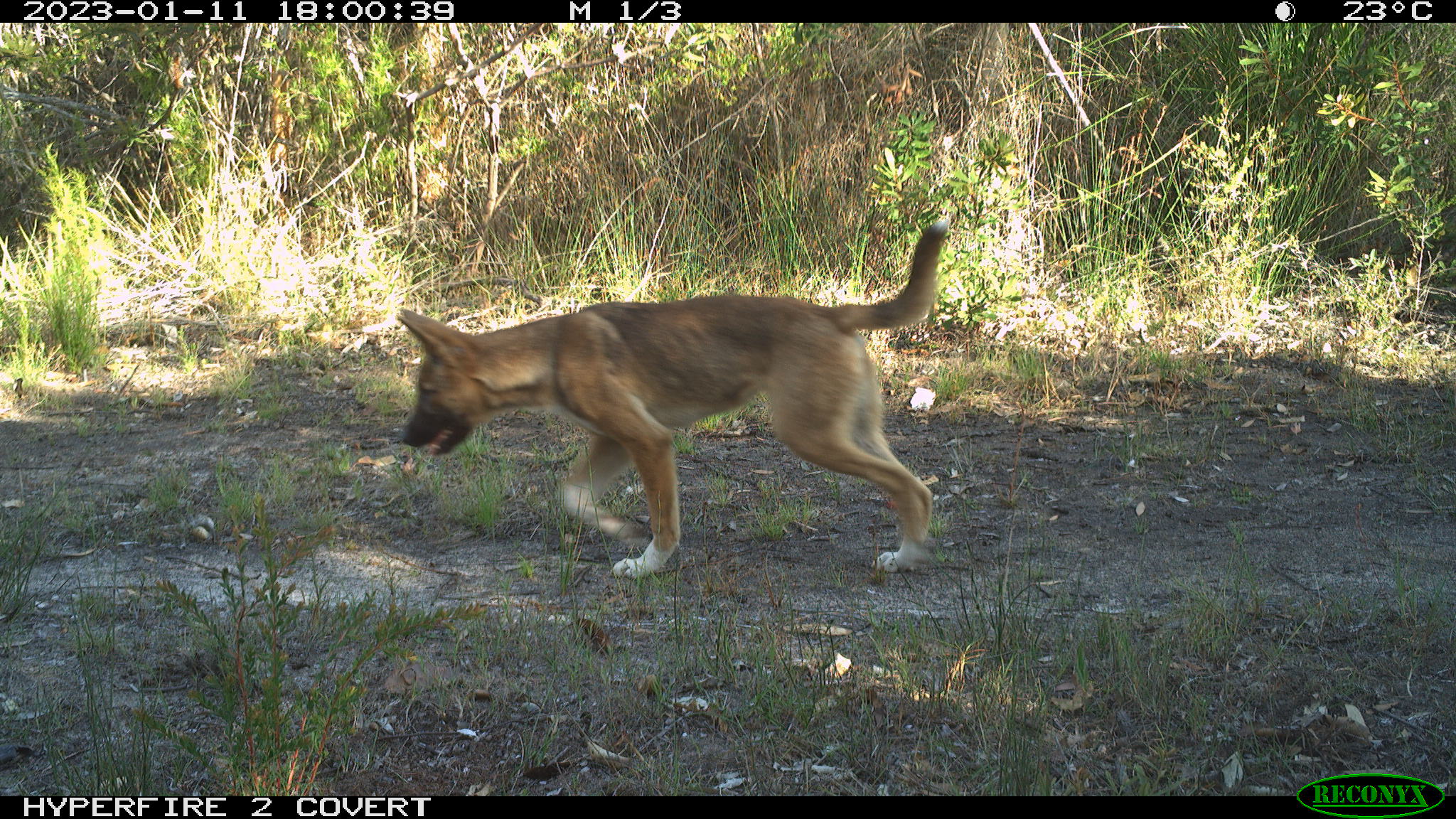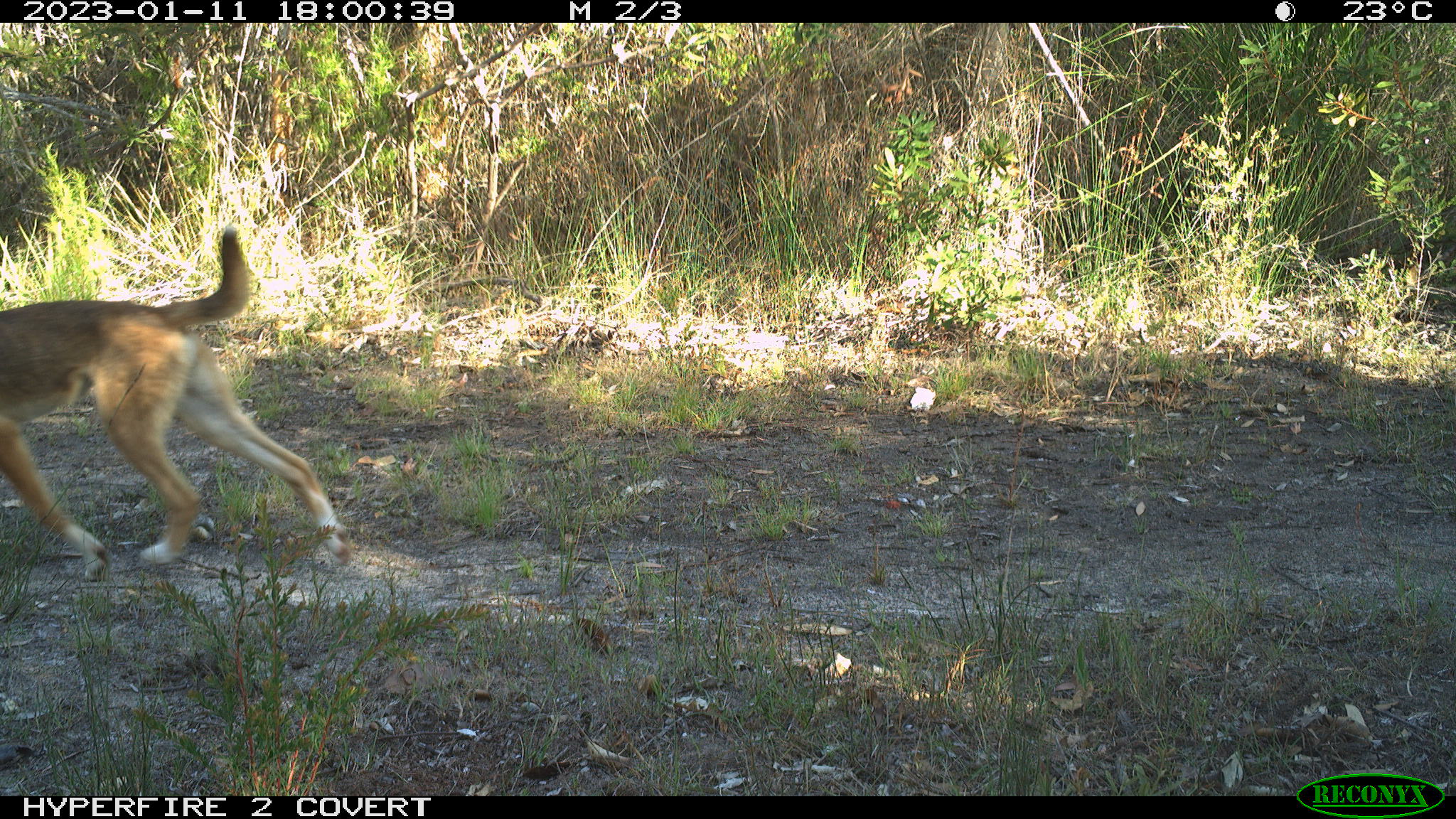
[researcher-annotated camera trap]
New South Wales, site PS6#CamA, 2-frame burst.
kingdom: Animalia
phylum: Chordata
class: Mammalia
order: Carnivora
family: Canidae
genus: Canis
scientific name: Canis familiaris dingo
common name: dingo